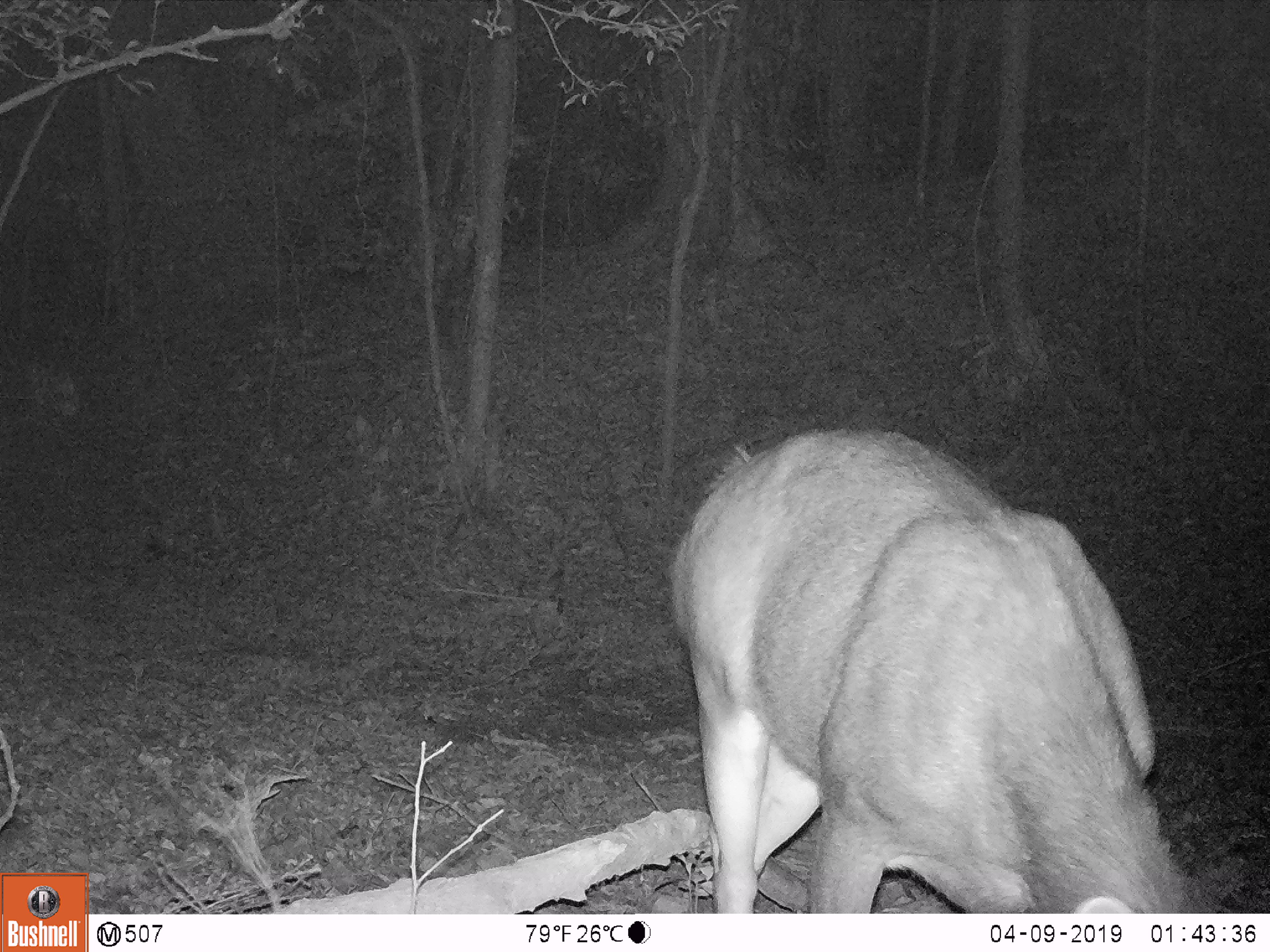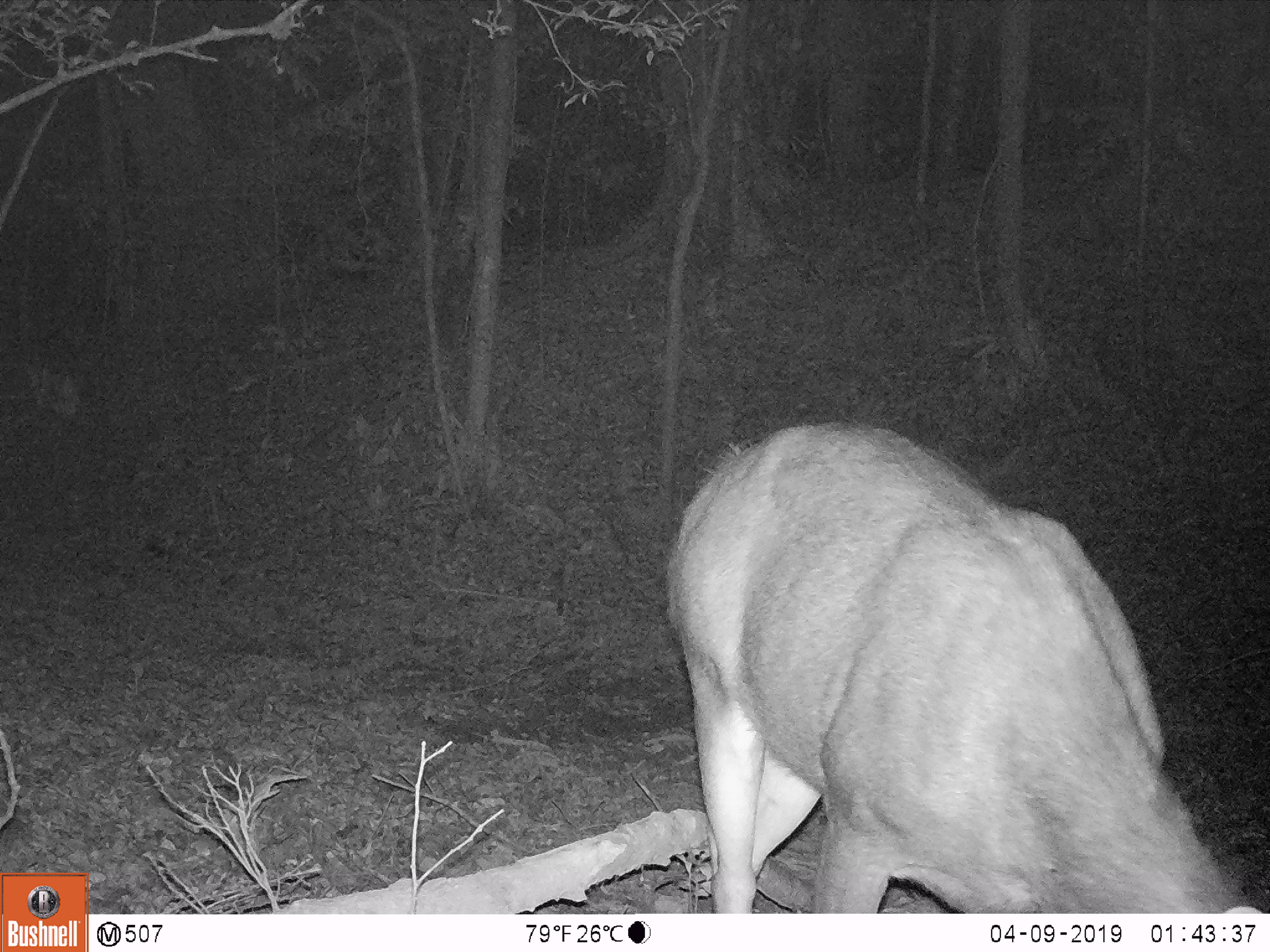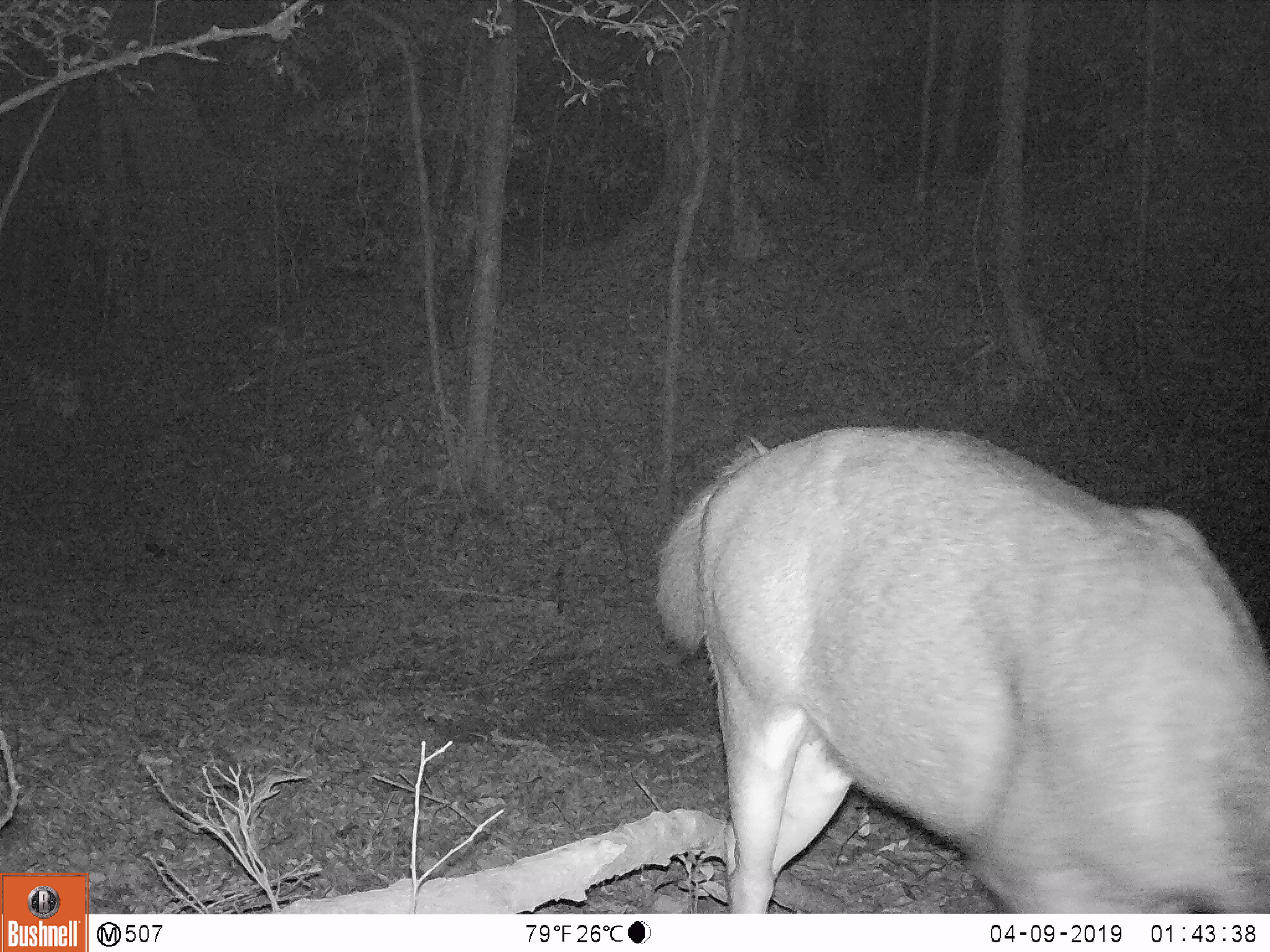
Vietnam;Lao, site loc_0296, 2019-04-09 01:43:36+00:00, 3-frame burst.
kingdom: Animalia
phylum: Chordata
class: Mammalia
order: Artiodactyla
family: Cervidae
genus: Rusa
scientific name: Rusa unicolor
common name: sambar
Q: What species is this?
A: Sambar (Rusa unicolor).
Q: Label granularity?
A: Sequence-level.